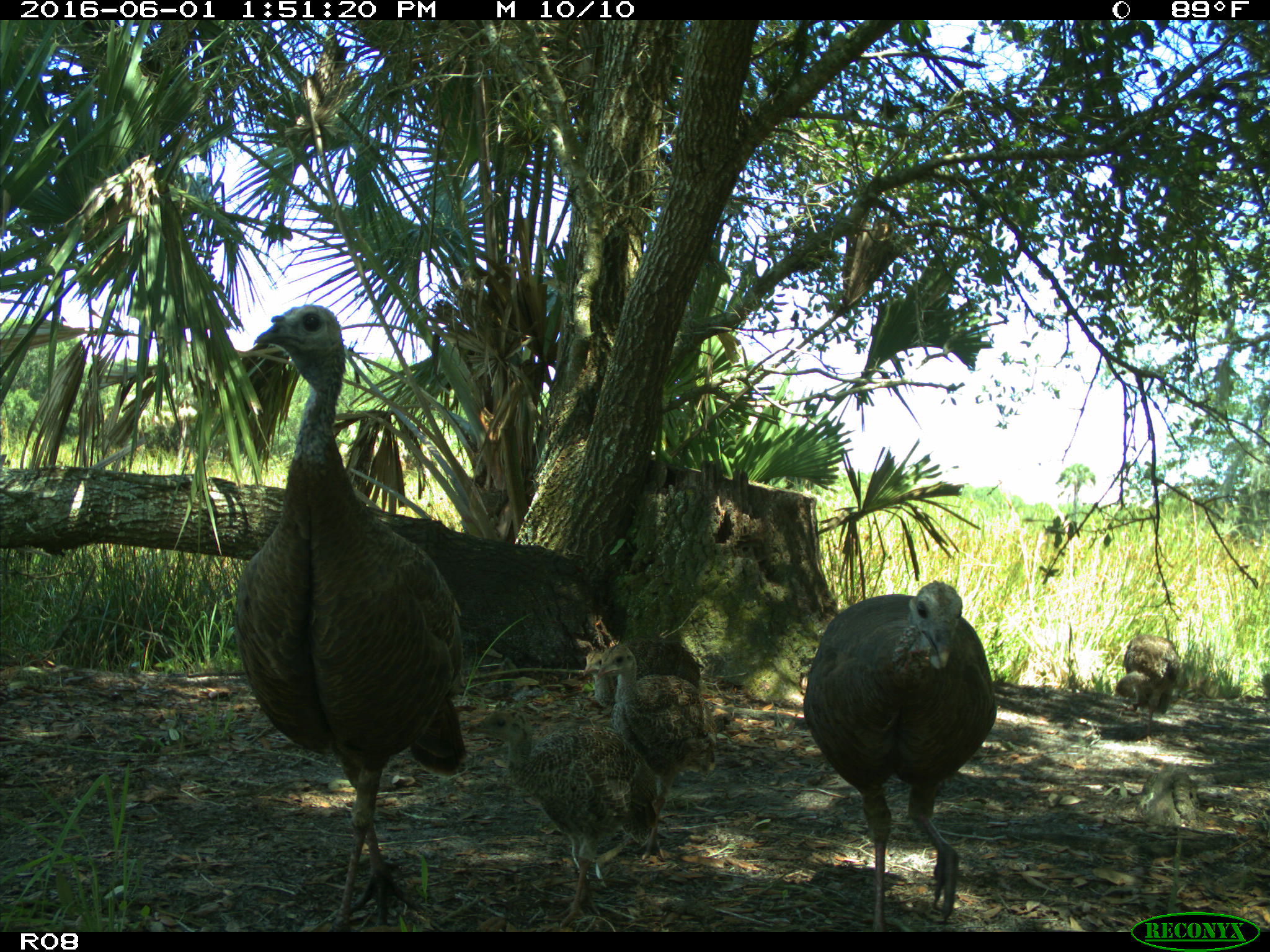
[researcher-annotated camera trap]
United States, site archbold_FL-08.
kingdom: Animalia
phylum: Chordata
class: Aves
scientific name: Aves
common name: birds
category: unidentified bird